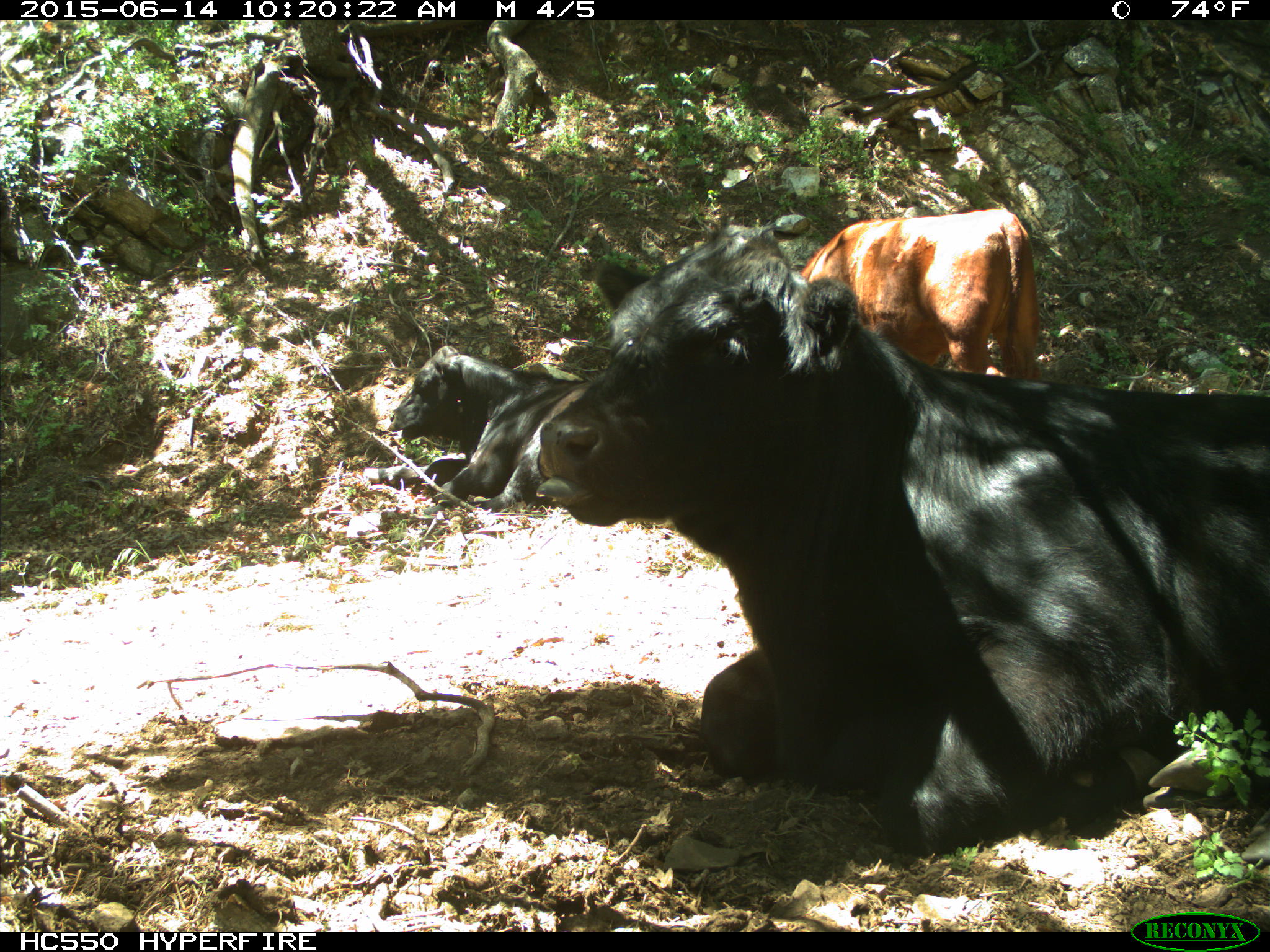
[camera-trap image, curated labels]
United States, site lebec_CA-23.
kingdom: Animalia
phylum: Chordata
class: Mammalia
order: Artiodactyla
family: Bovidae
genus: Bos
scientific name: Bos taurus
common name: domestic cow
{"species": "Bos taurus (domestic cow)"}